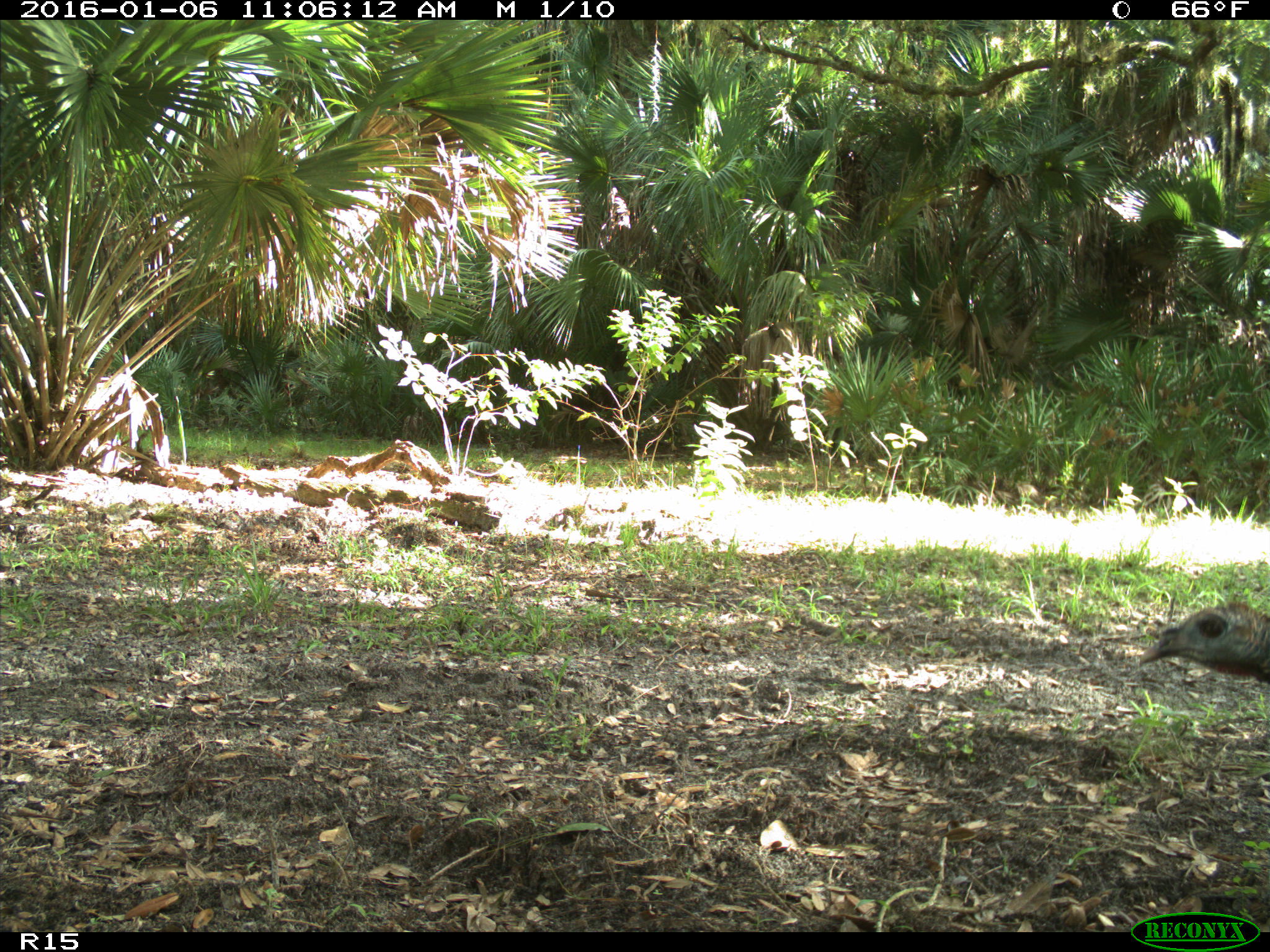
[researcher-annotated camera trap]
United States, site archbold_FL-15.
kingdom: Animalia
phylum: Chordata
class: Aves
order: Galliformes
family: Phasianidae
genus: Meleagris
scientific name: Meleagris gallopavo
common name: wild turkey